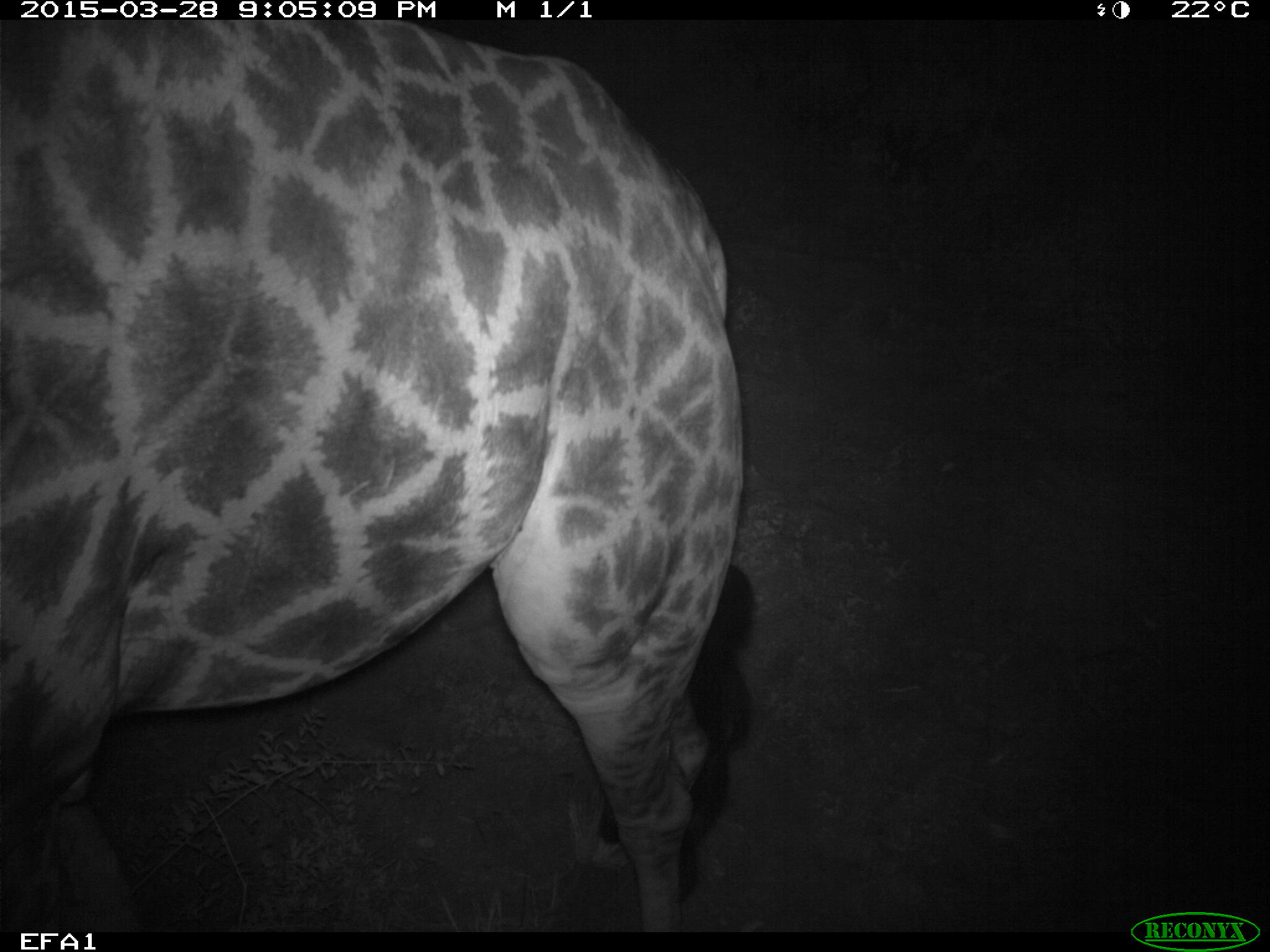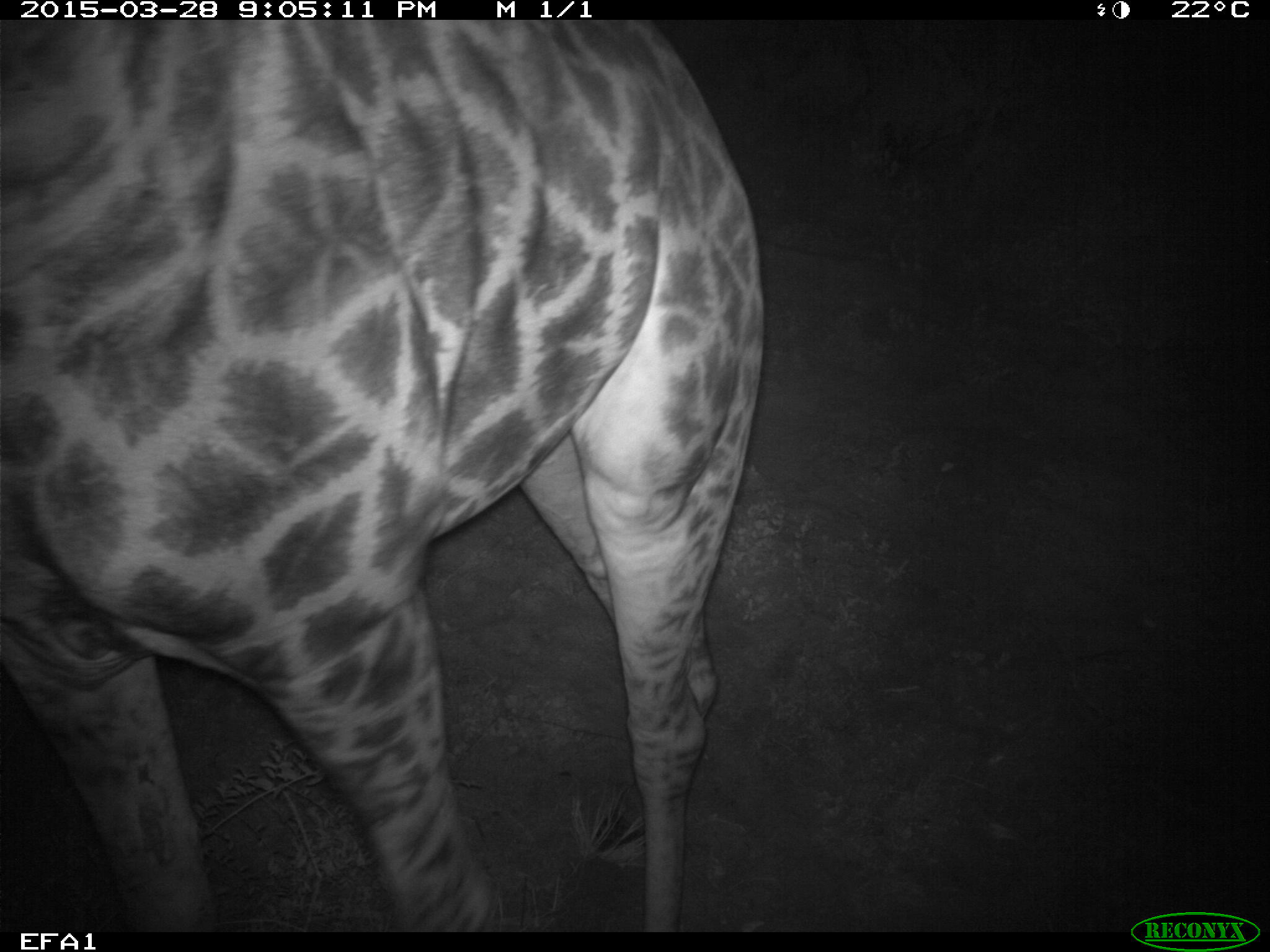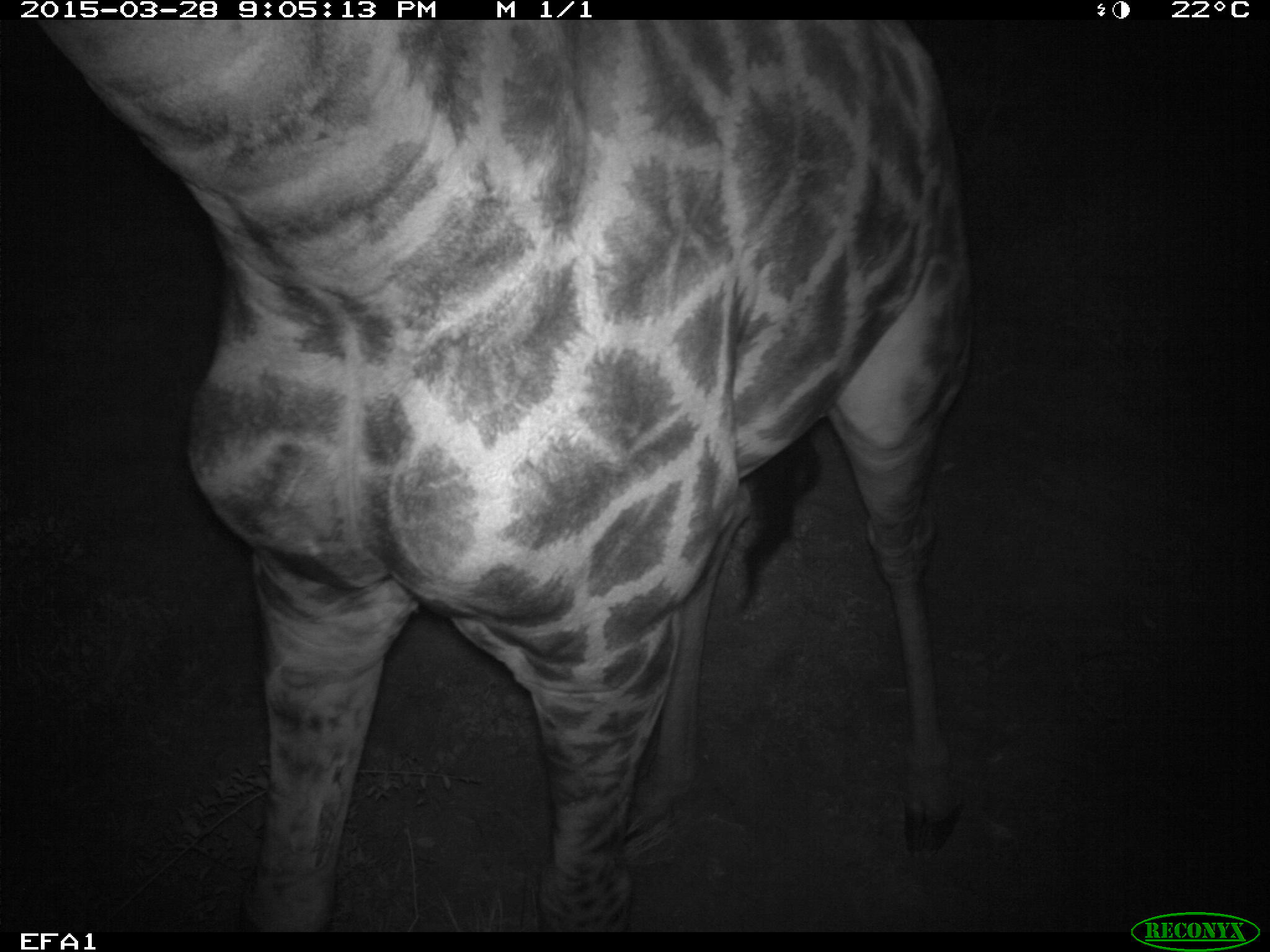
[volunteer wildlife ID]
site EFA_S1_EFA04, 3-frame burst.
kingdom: Animalia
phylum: Chordata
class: Mammalia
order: Artiodactyla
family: Giraffidae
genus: Giraffa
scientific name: Giraffa camelopardalis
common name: giraffe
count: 1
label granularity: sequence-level